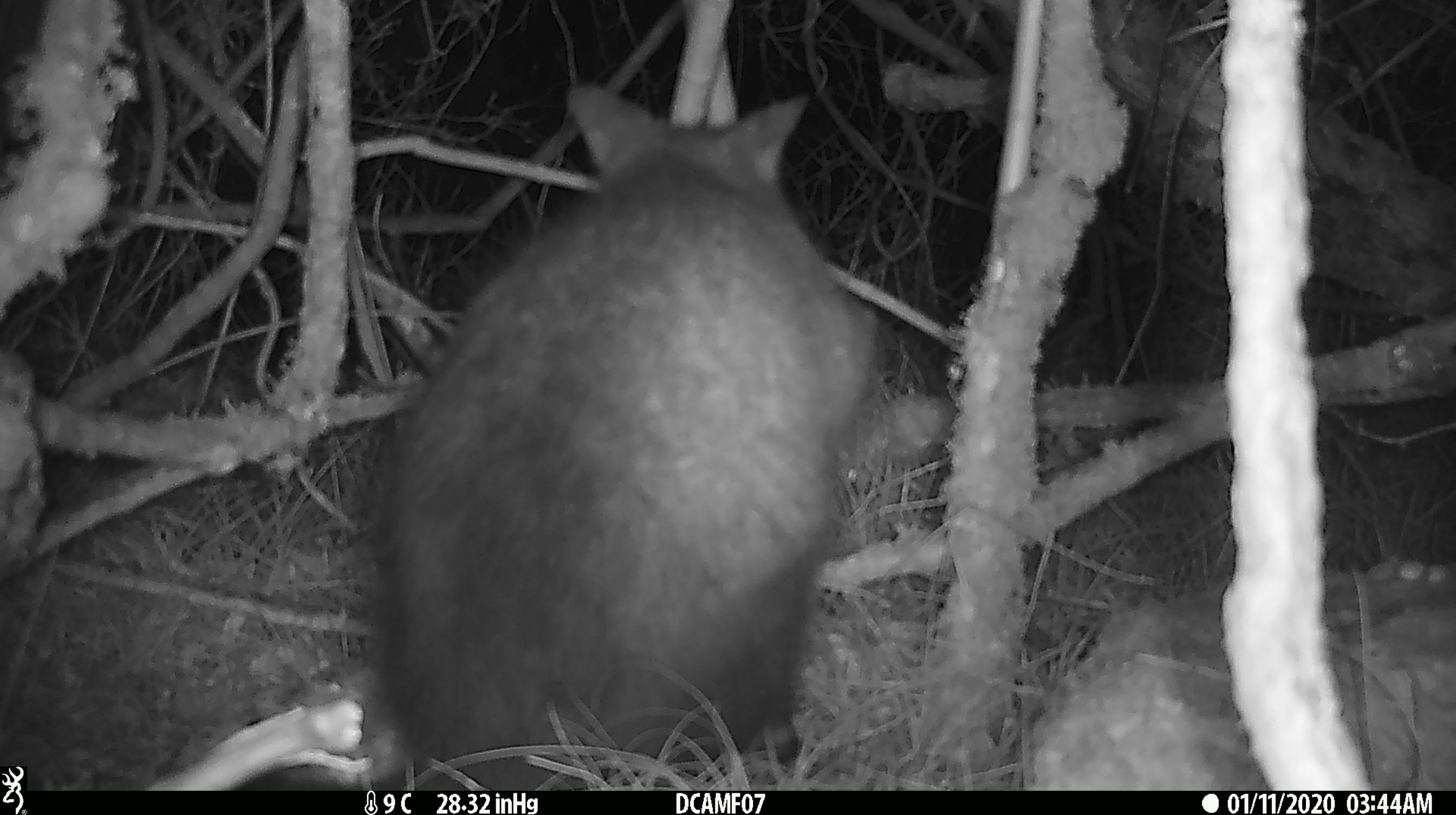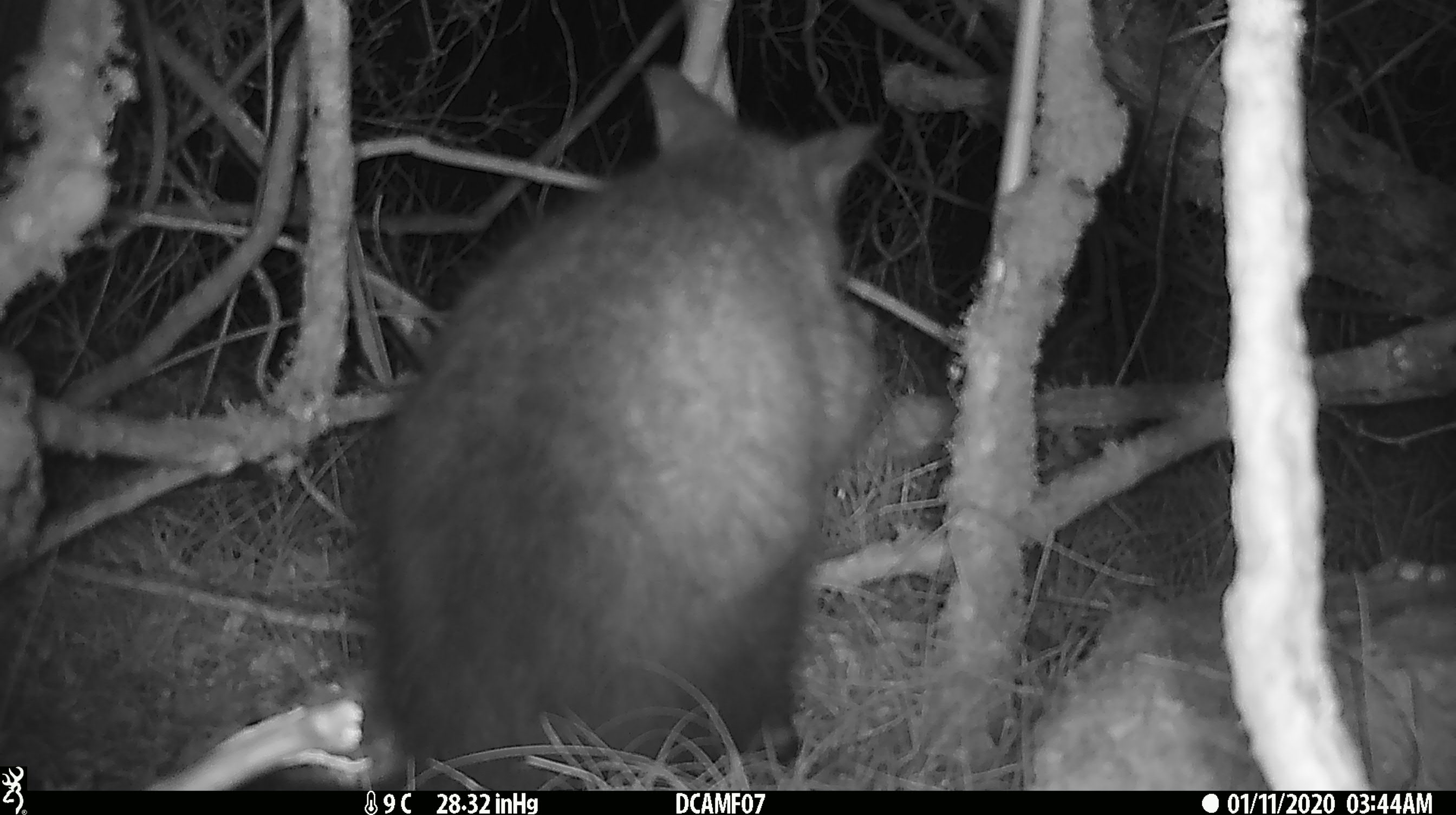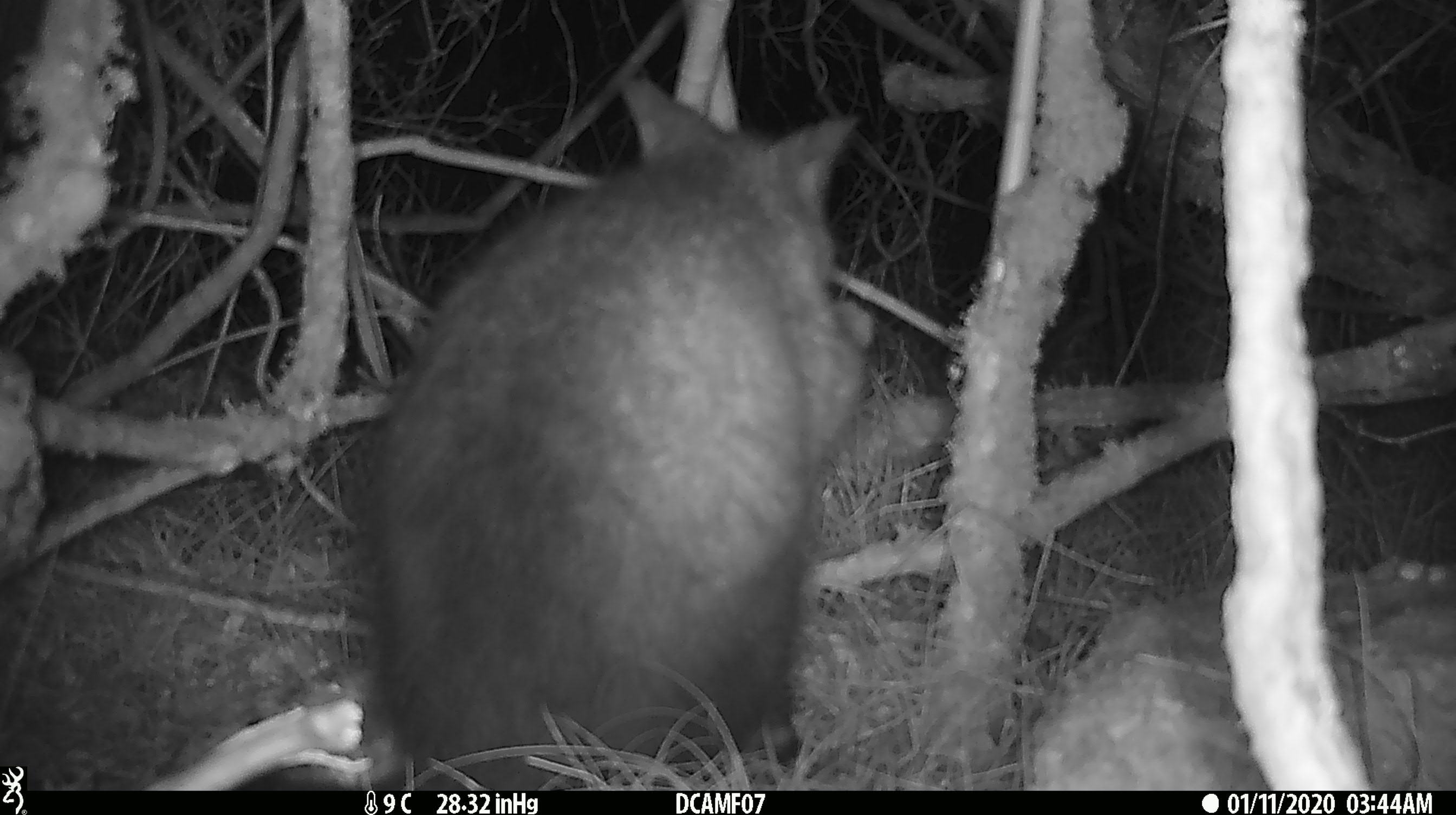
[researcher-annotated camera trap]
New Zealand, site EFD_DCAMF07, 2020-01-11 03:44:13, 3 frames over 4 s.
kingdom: Animalia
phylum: Chordata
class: Mammalia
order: Diprotodontia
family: Phalangeridae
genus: Trichosurus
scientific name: Trichosurus vulpecula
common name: common brushtail possum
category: possum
Possum (common brushtail possum) (Trichosurus vulpecula).